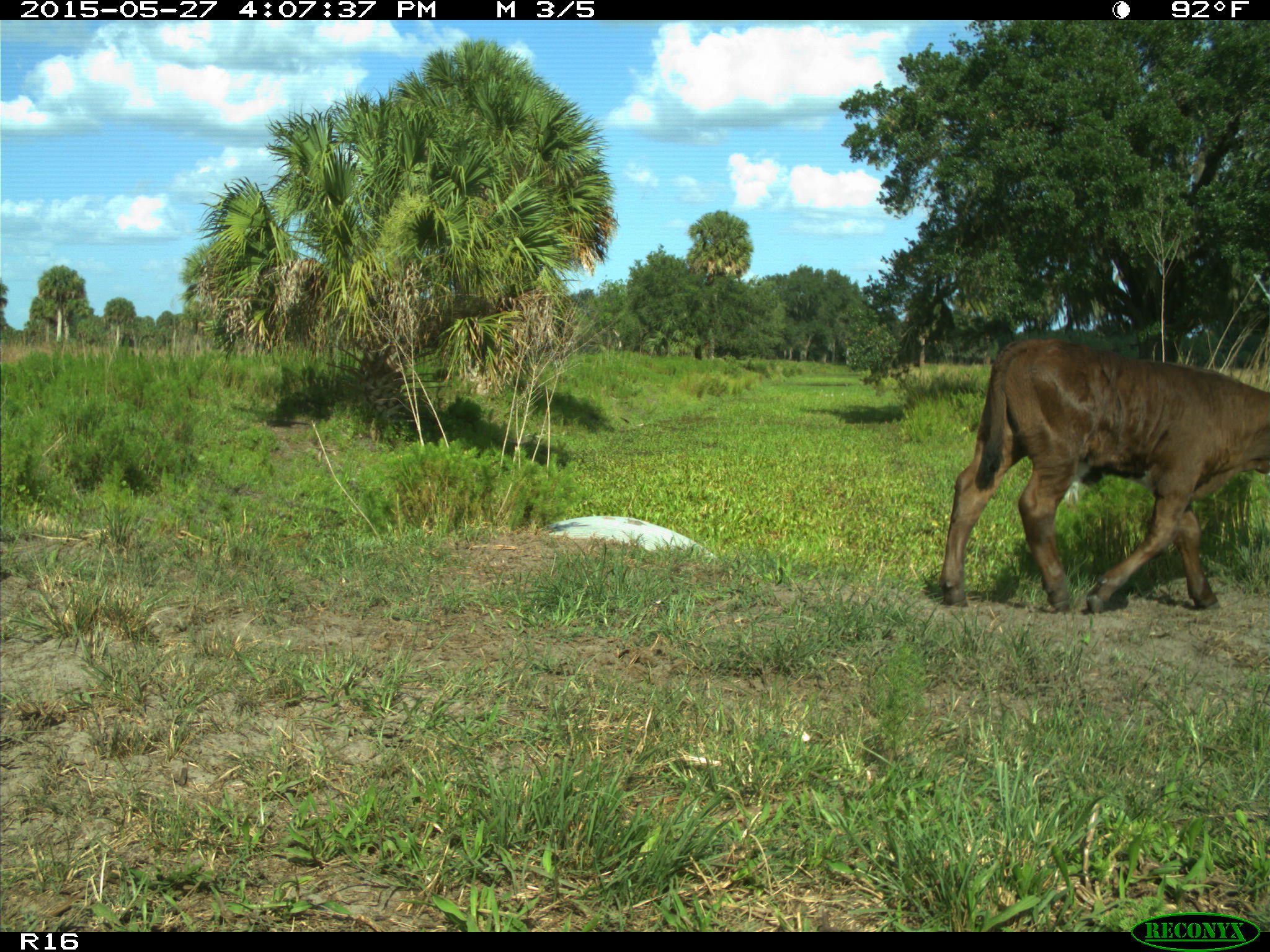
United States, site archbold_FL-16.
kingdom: Animalia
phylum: Chordata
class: Mammalia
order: Artiodactyla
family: Bovidae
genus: Bos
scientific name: Bos taurus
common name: domestic cow